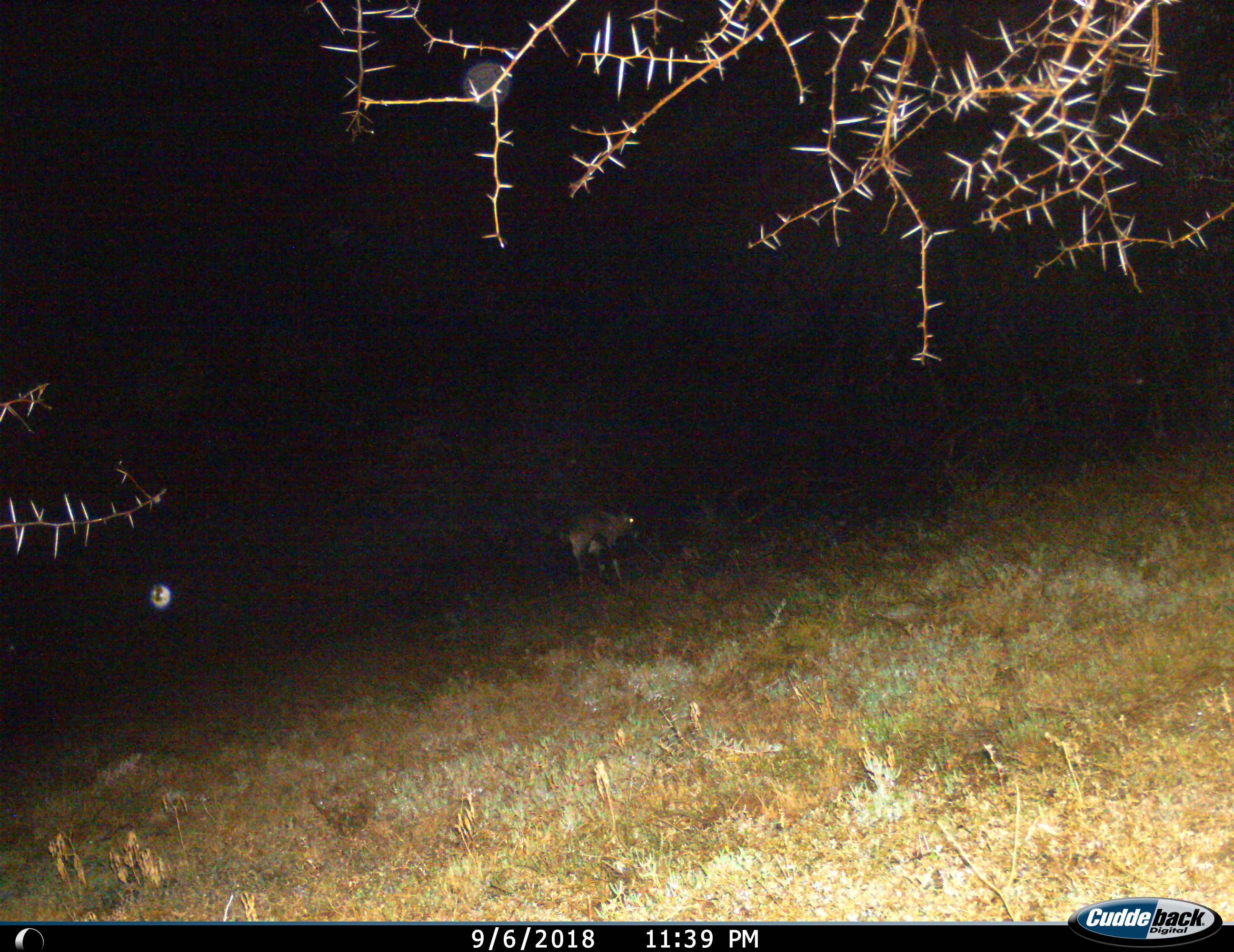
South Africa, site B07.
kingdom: Animalia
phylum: Chordata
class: Mammalia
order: Artiodactyla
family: Bovidae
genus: Oryx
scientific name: Oryx gazella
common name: gemsbok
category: gemsbokoryx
Gemsbokoryx (gemsbok) (Oryx gazella), count 1. Behavior (volunteer vote fractions): standing 29%, resting 0%, moving 71%, interacting 0%. Young present (vote fraction): 14%. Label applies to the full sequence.